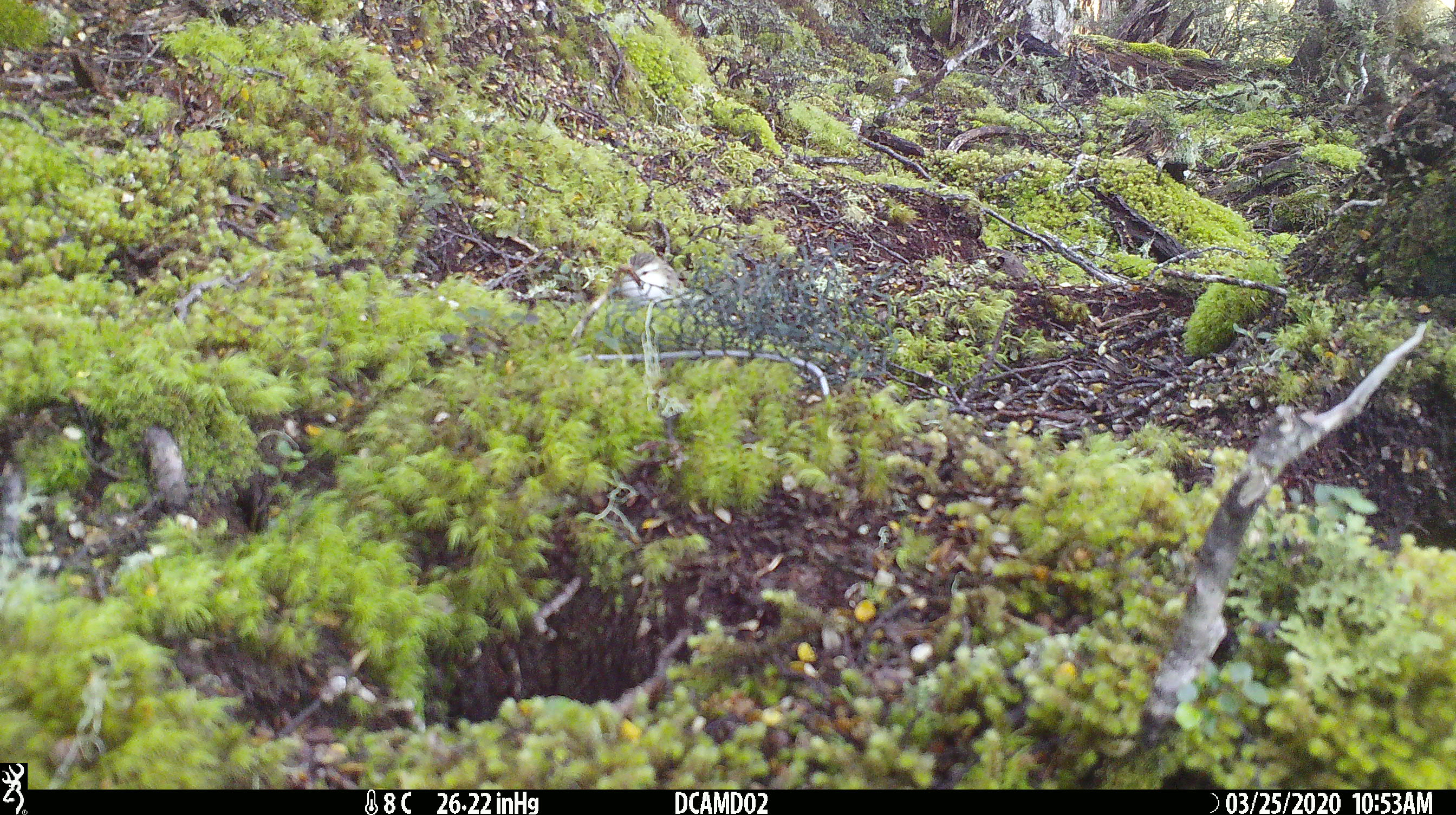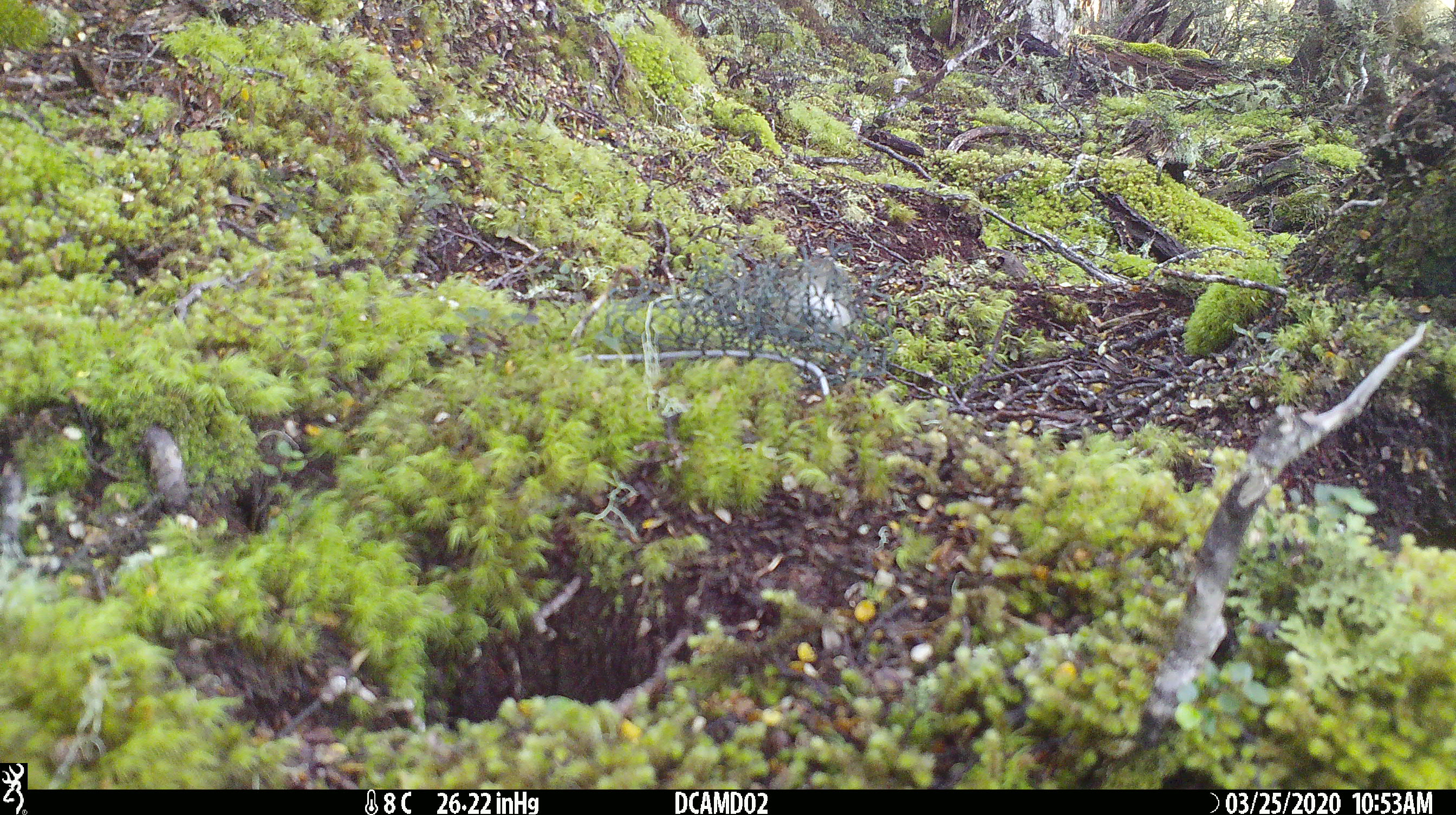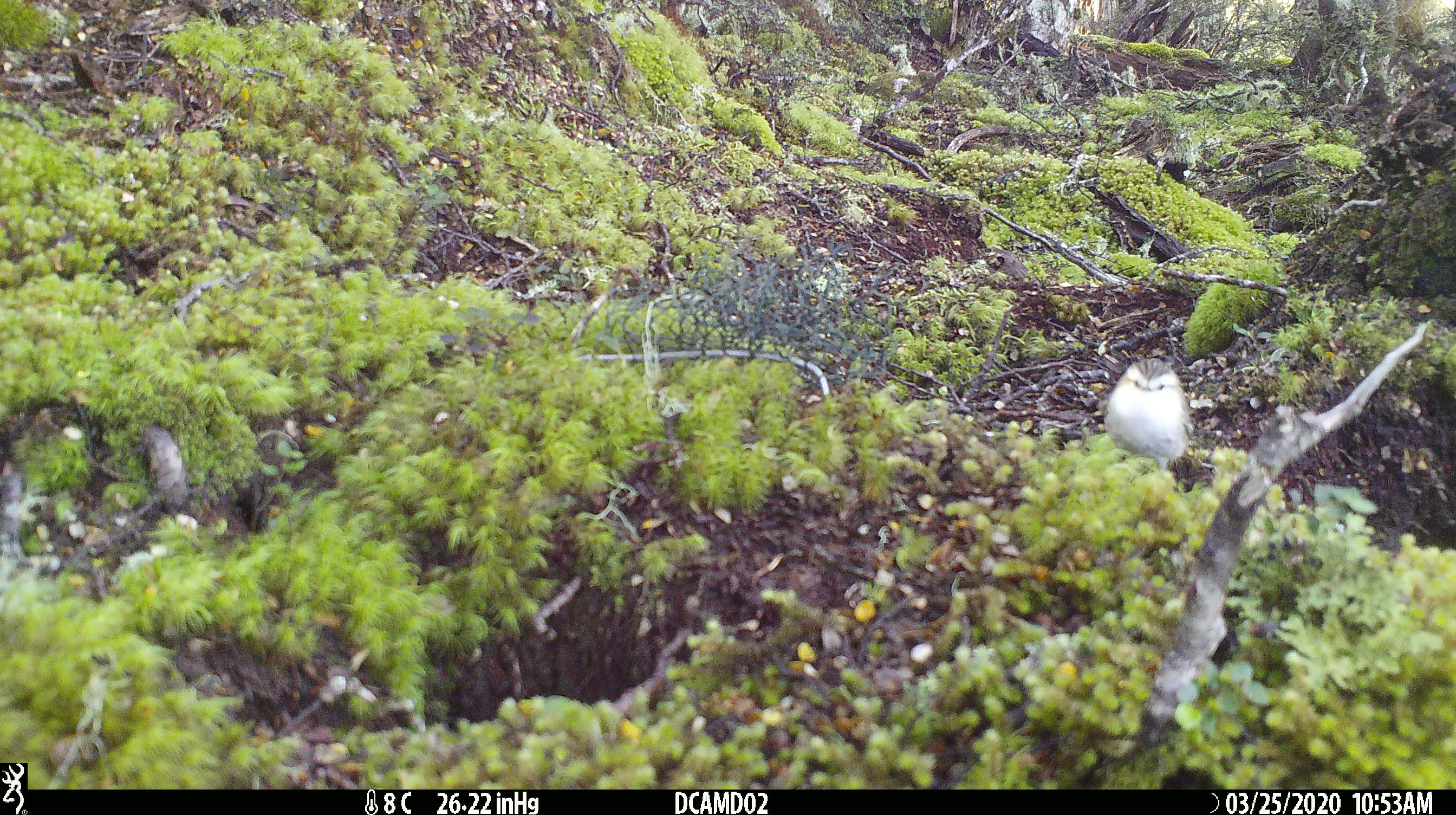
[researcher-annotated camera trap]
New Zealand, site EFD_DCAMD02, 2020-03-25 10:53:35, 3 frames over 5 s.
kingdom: Animalia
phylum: Chordata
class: Aves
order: Passeriformes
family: Acanthisittidae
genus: Acanthisitta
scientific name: Acanthisitta chloris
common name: rifleman